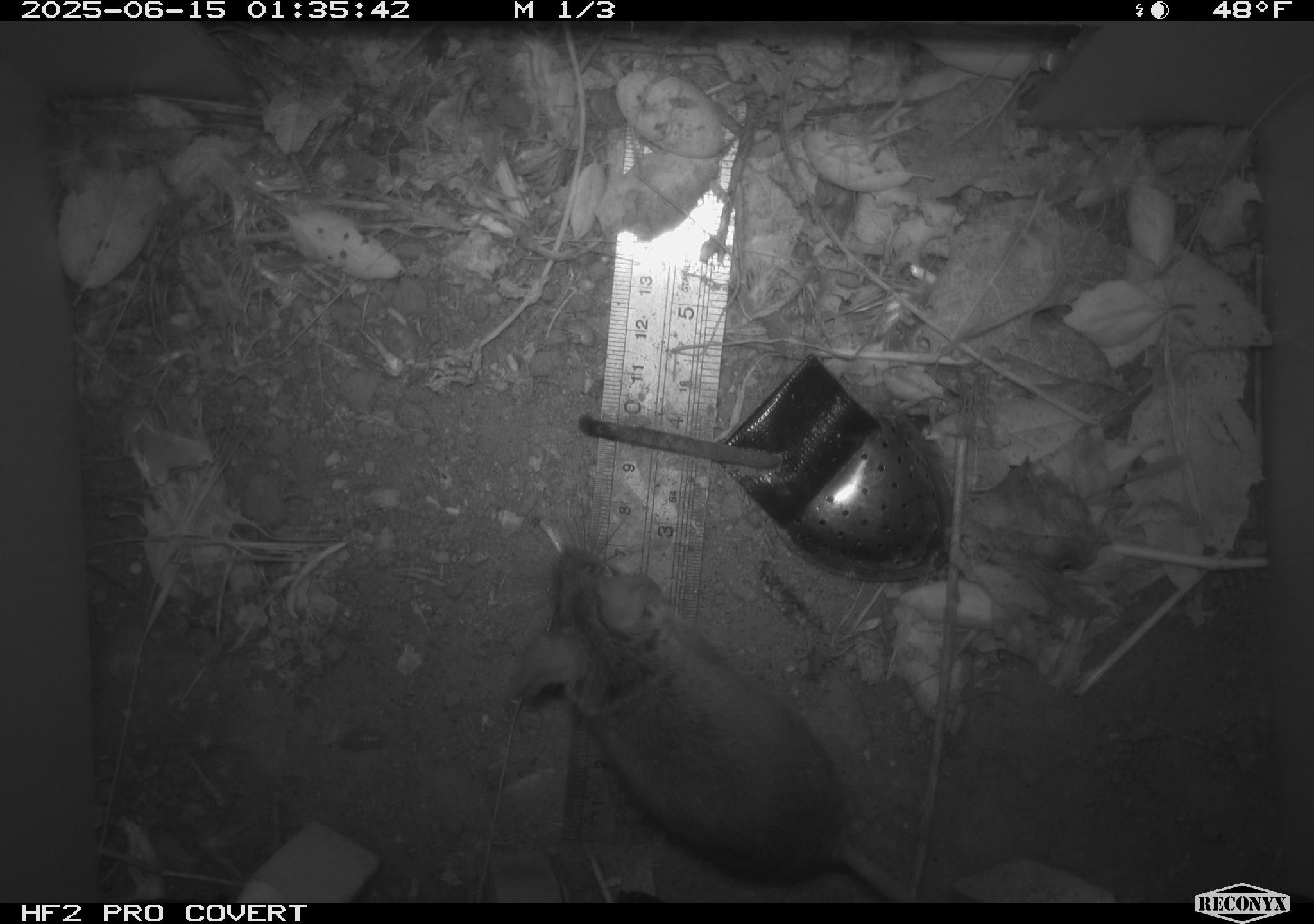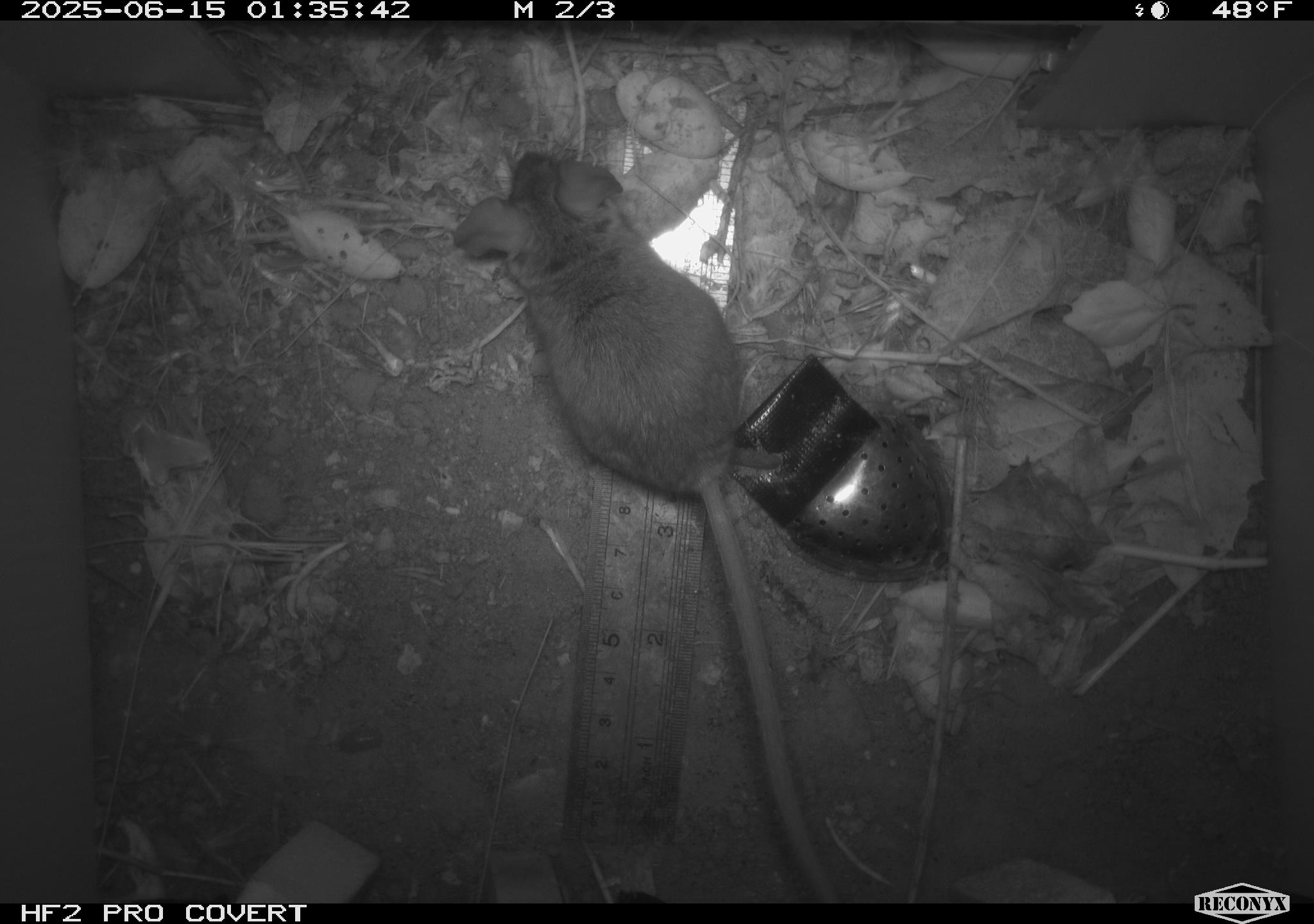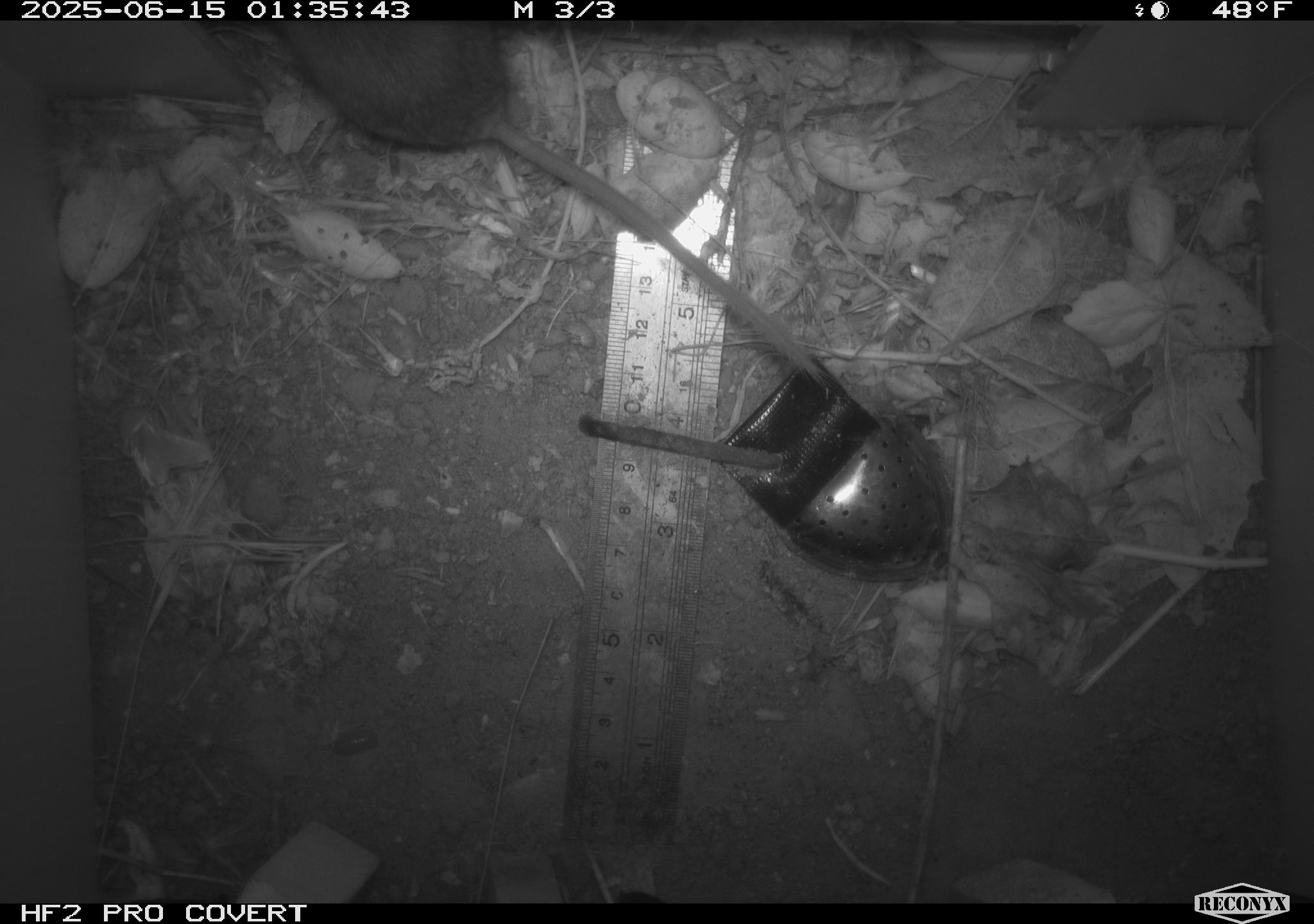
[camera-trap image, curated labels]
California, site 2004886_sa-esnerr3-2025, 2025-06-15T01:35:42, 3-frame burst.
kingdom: Animalia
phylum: Chordata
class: Mammalia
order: Rodentia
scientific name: Rodentia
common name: rodent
Rodent (Rodentia).